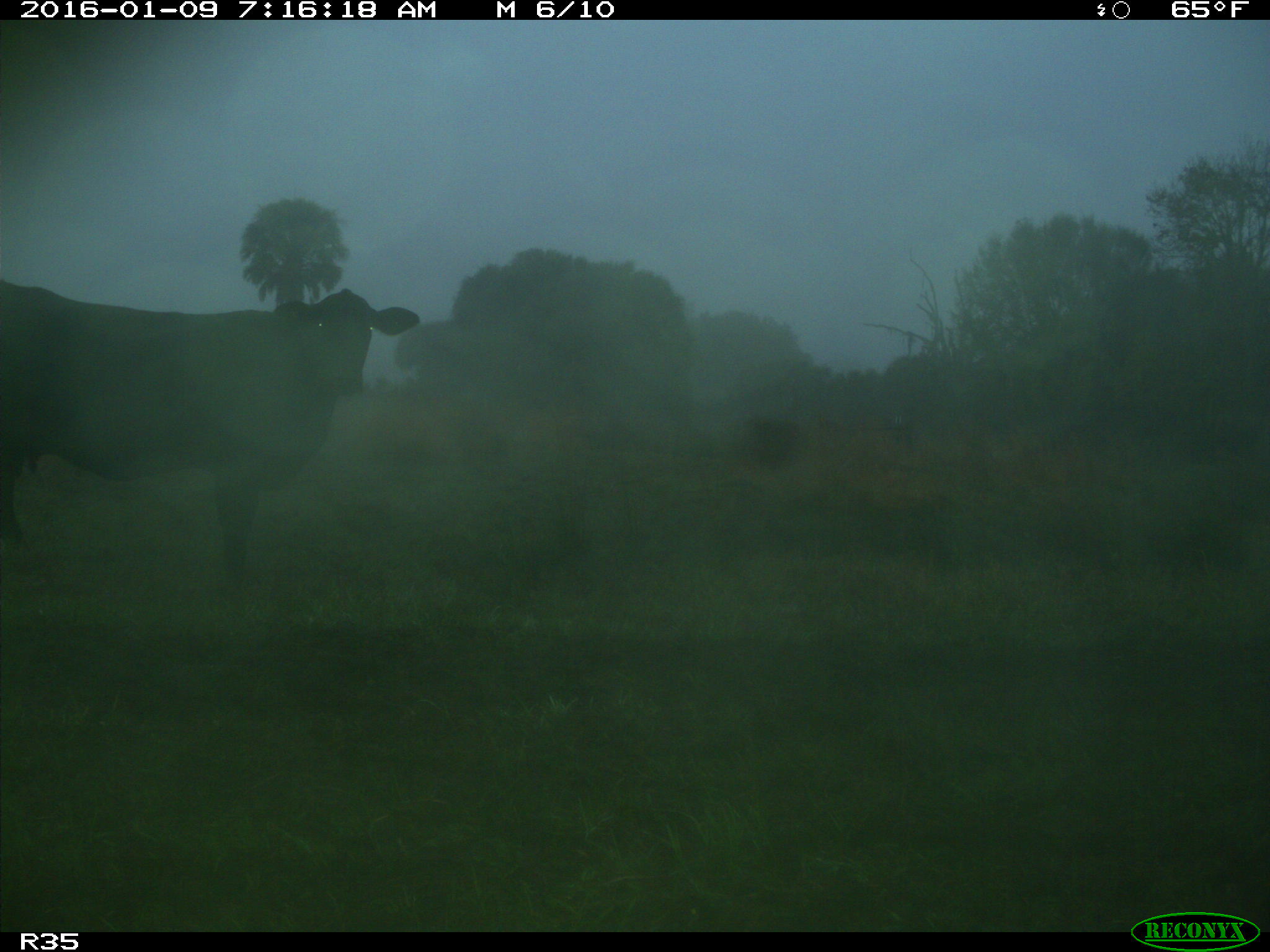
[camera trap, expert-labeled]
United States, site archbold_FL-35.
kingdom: Animalia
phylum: Chordata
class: Mammalia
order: Artiodactyla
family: Bovidae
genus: Bos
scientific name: Bos taurus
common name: domestic cow